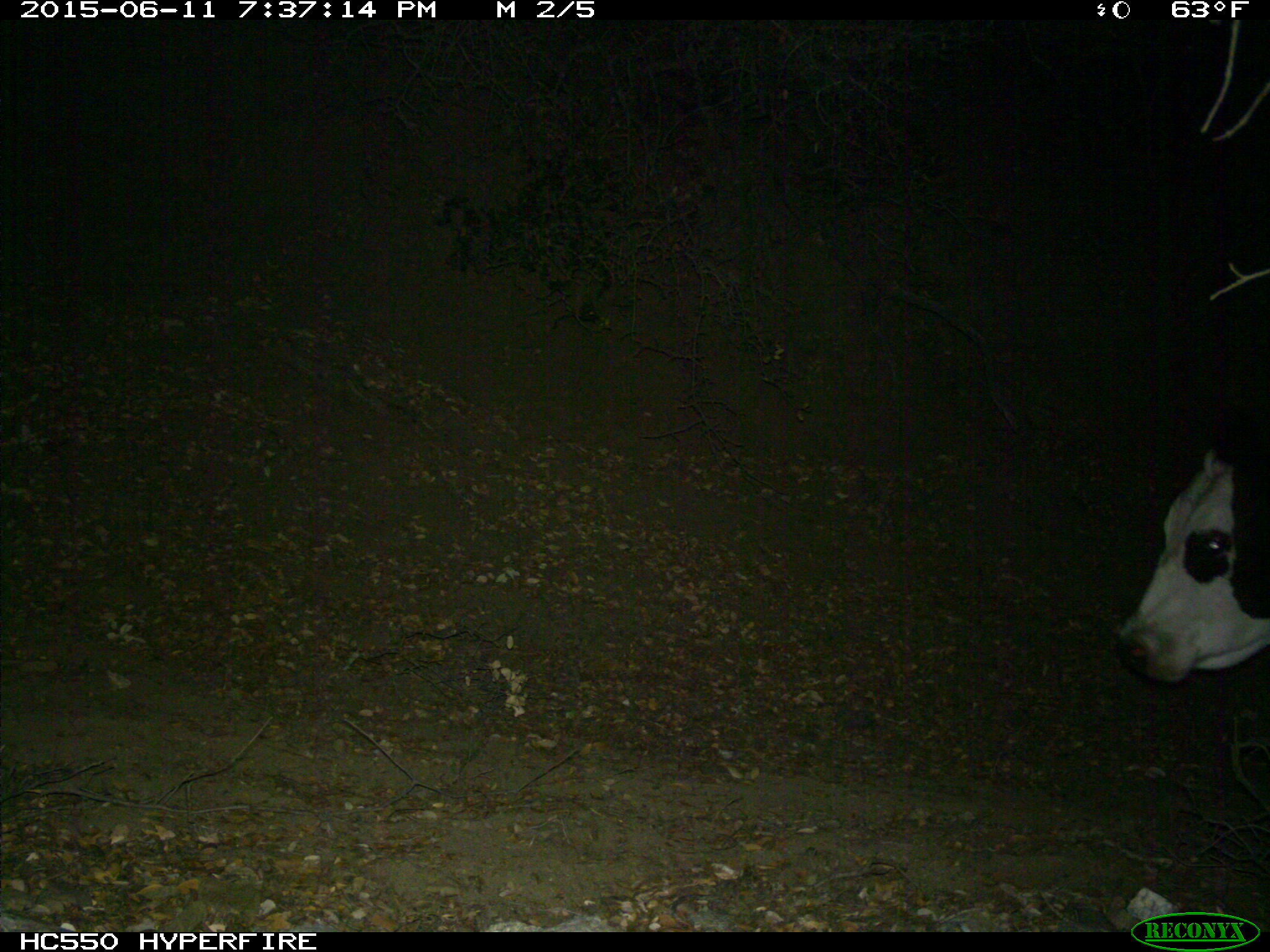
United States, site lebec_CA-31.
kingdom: Animalia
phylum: Chordata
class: Mammalia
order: Artiodactyla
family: Bovidae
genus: Bos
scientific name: Bos taurus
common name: domestic cow